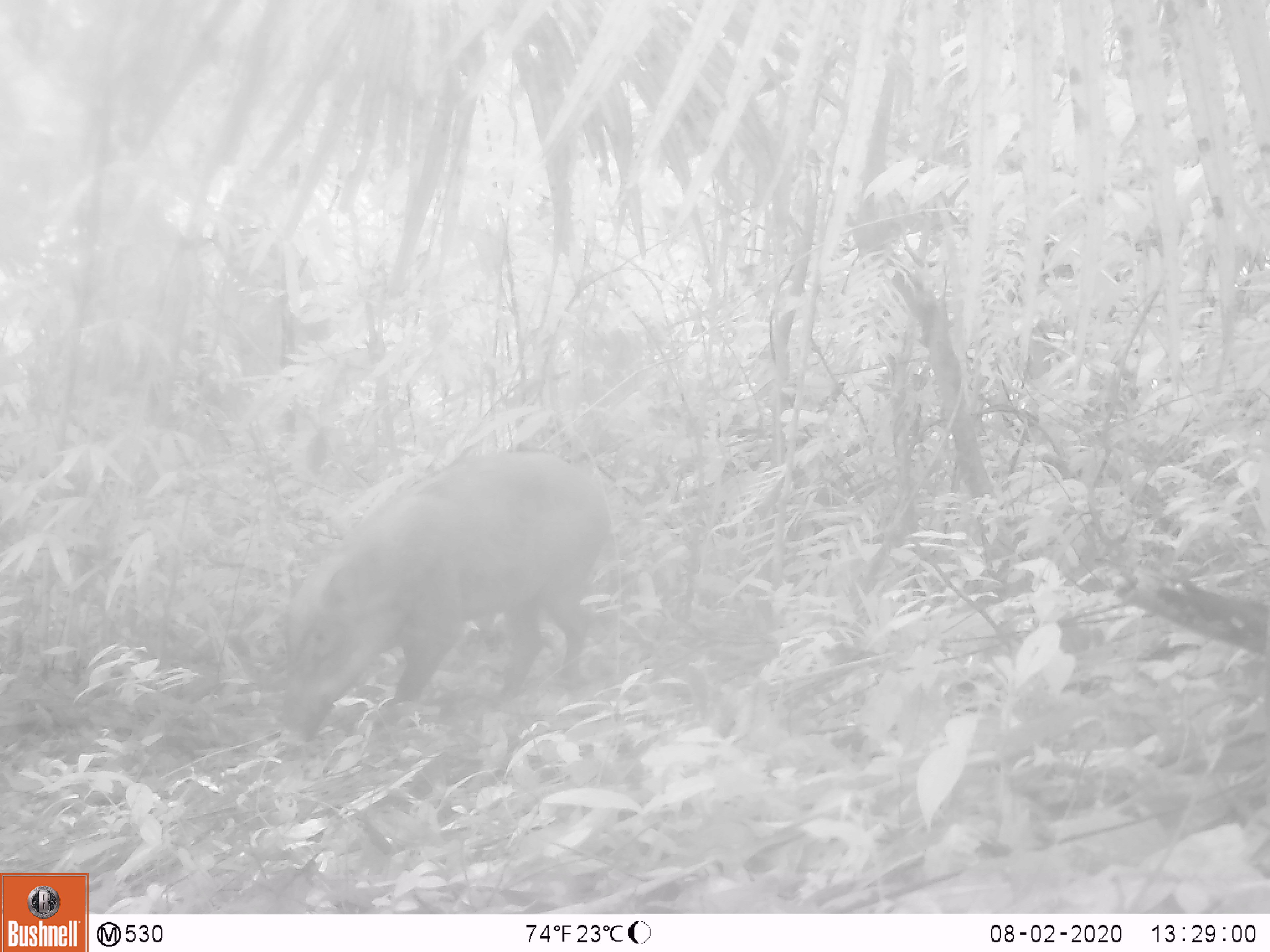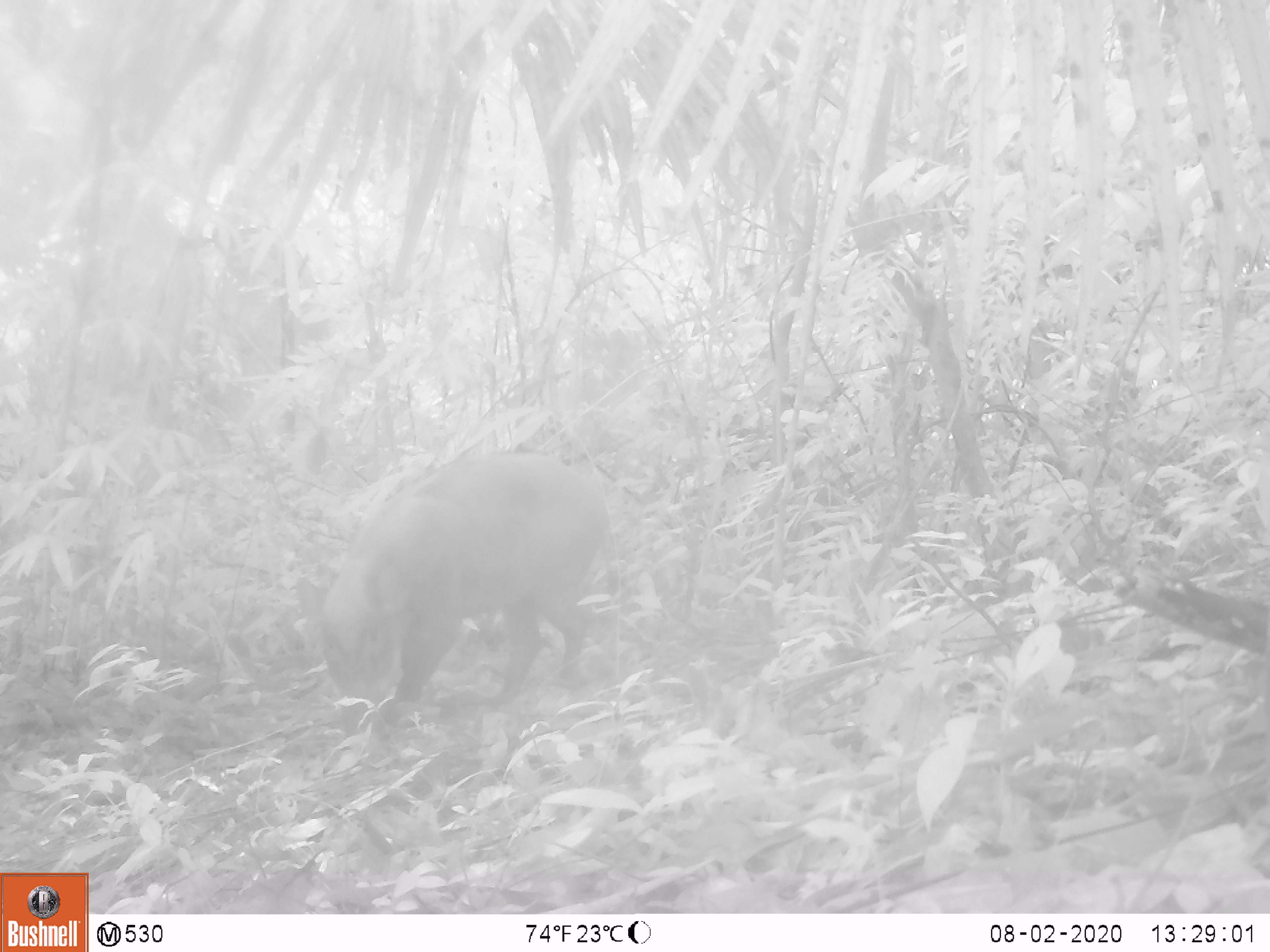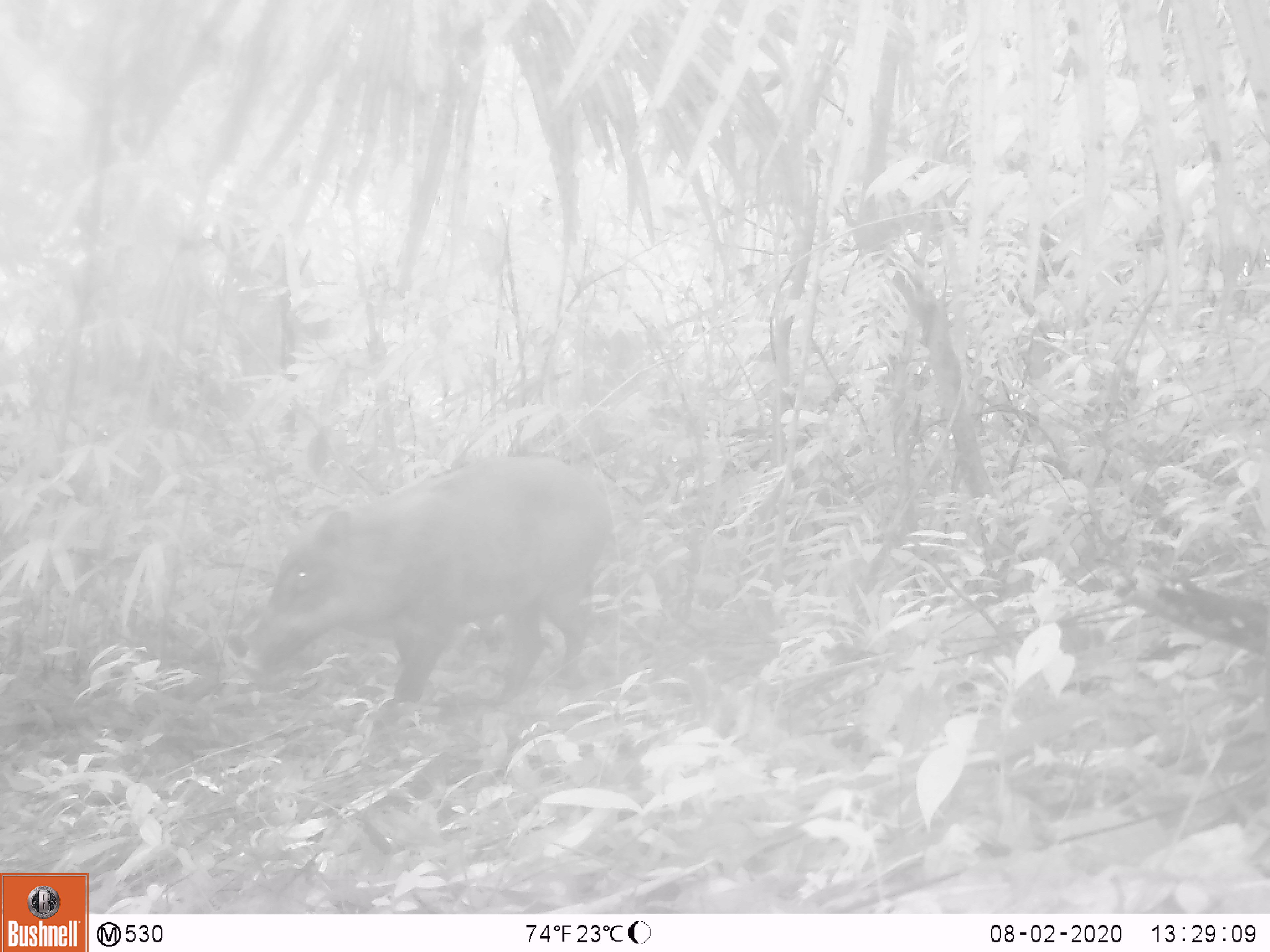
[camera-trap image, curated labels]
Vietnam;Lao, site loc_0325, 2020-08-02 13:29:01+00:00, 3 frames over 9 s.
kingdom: Animalia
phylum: Chordata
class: Mammalia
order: Artiodactyla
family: Suidae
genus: Sus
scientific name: Sus scrofa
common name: eurasian wild pig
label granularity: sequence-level